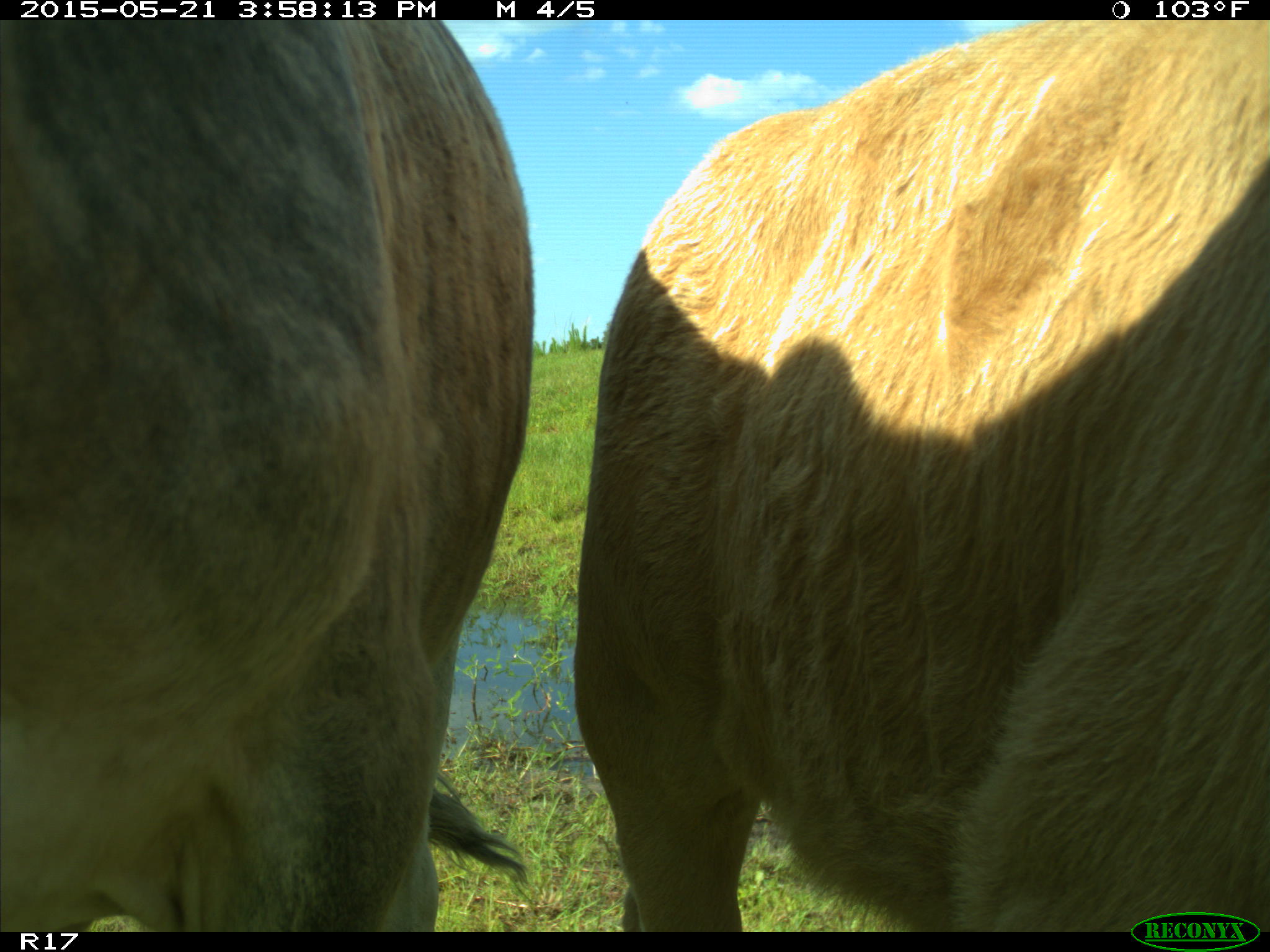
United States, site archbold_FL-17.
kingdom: Animalia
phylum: Chordata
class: Mammalia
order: Artiodactyla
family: Bovidae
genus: Bos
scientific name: Bos taurus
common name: domestic cow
Bos taurus (domestic cow).